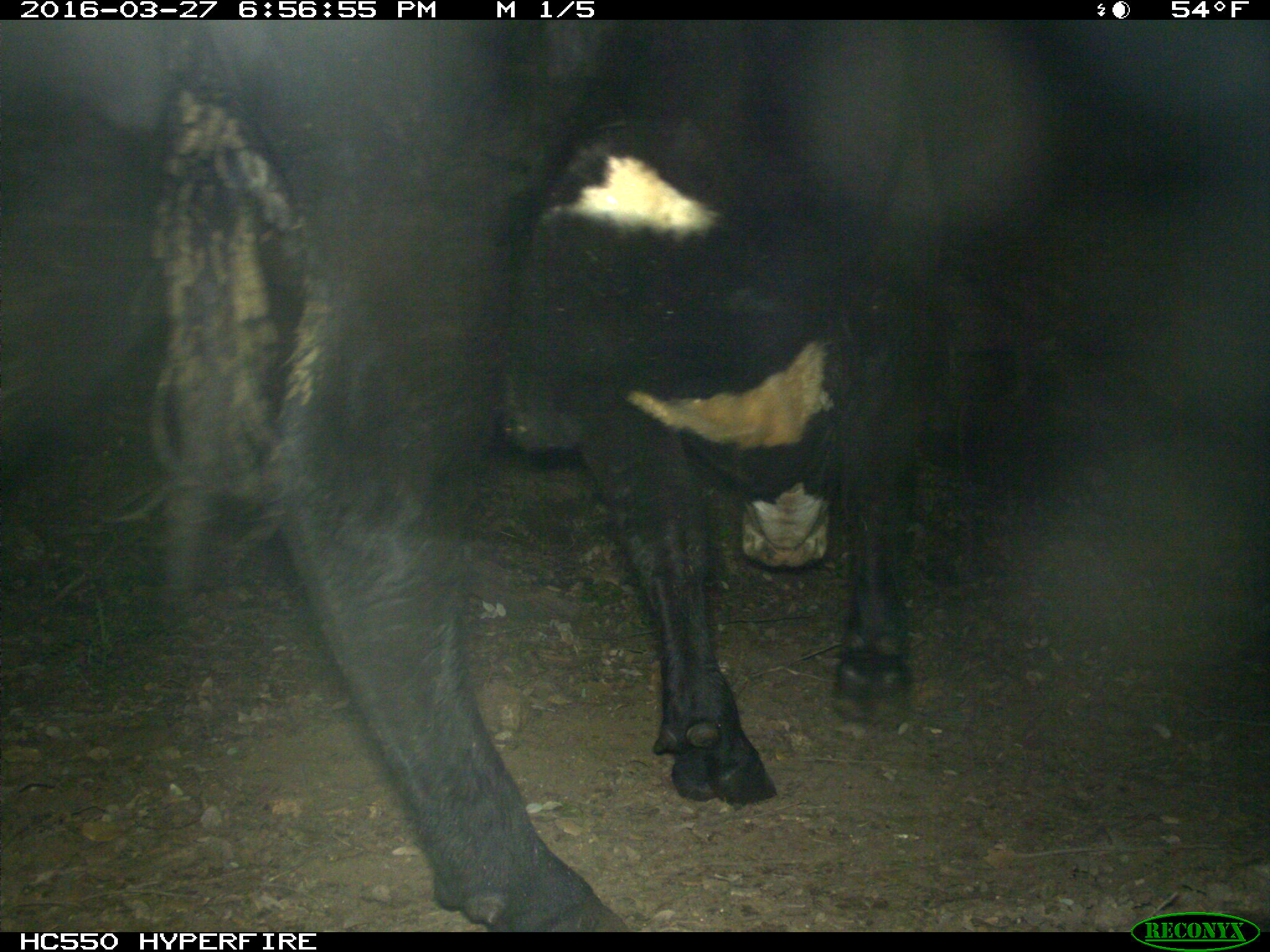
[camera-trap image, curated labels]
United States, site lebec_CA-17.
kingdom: Animalia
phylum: Chordata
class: Mammalia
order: Artiodactyla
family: Bovidae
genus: Bos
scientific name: Bos taurus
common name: domestic cow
Bos taurus (domestic cow).